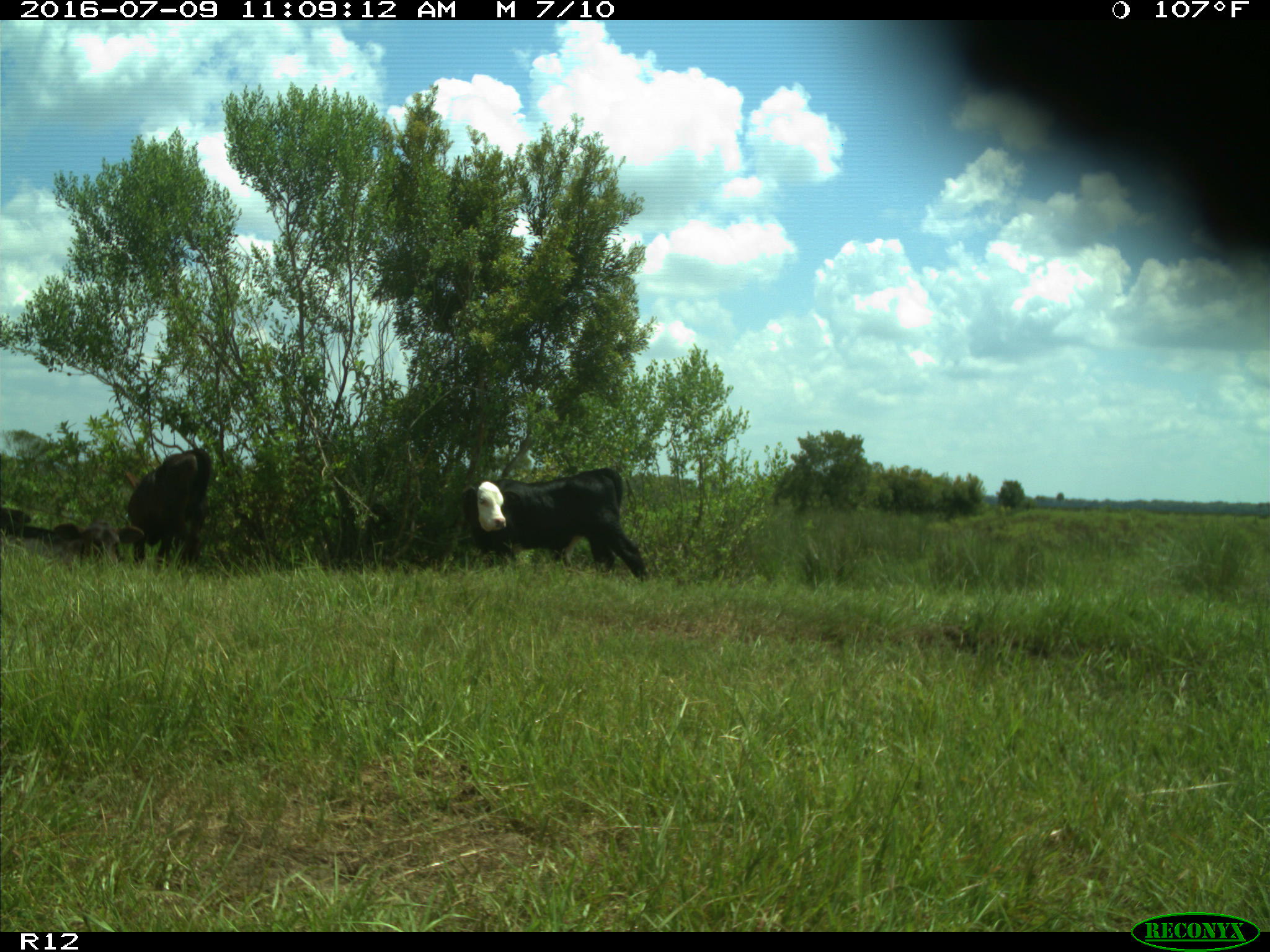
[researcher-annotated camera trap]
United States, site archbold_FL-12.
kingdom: Animalia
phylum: Chordata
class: Mammalia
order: Artiodactyla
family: Bovidae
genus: Bos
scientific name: Bos taurus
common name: domestic cow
Bos taurus (domestic cow).